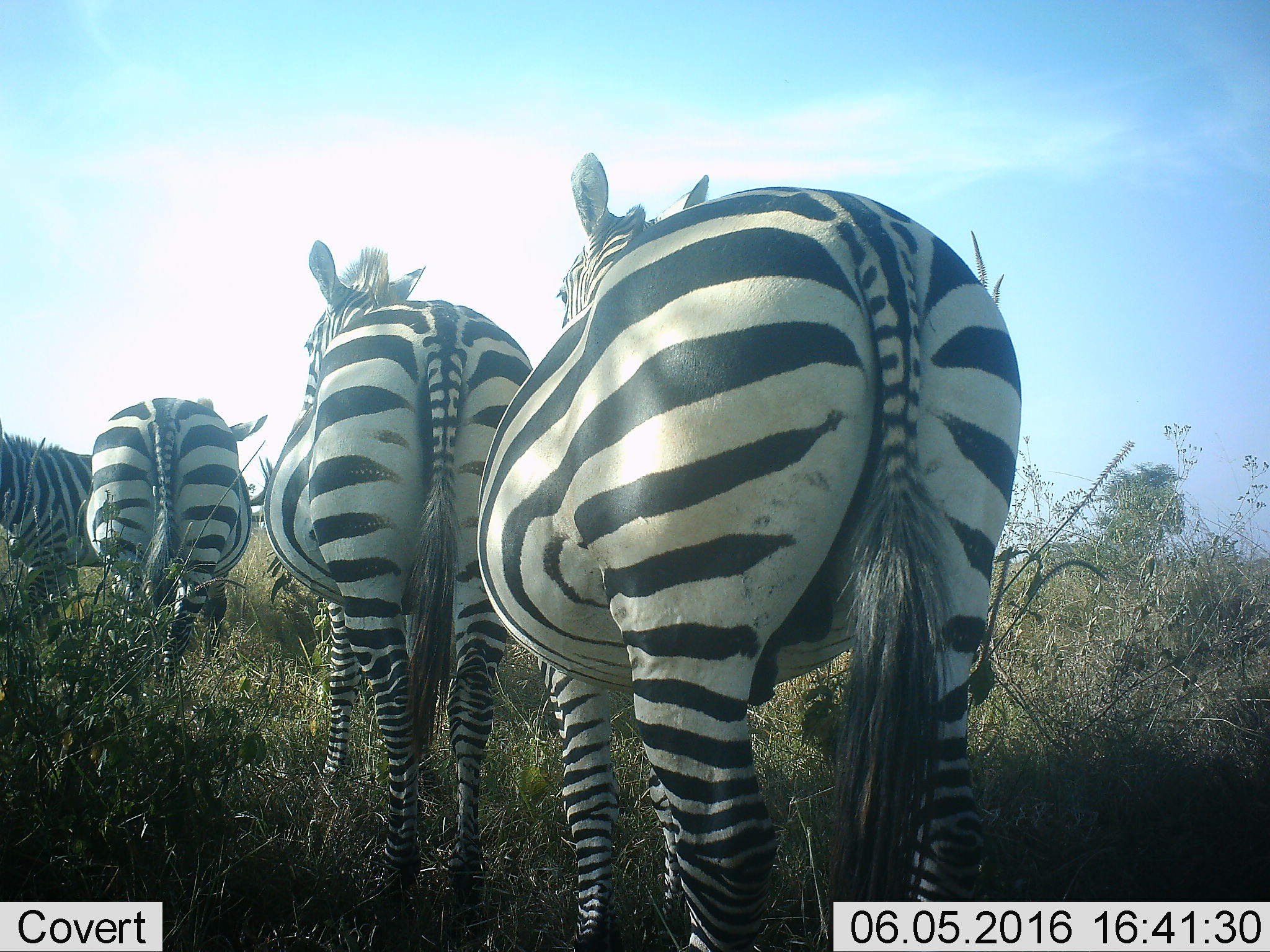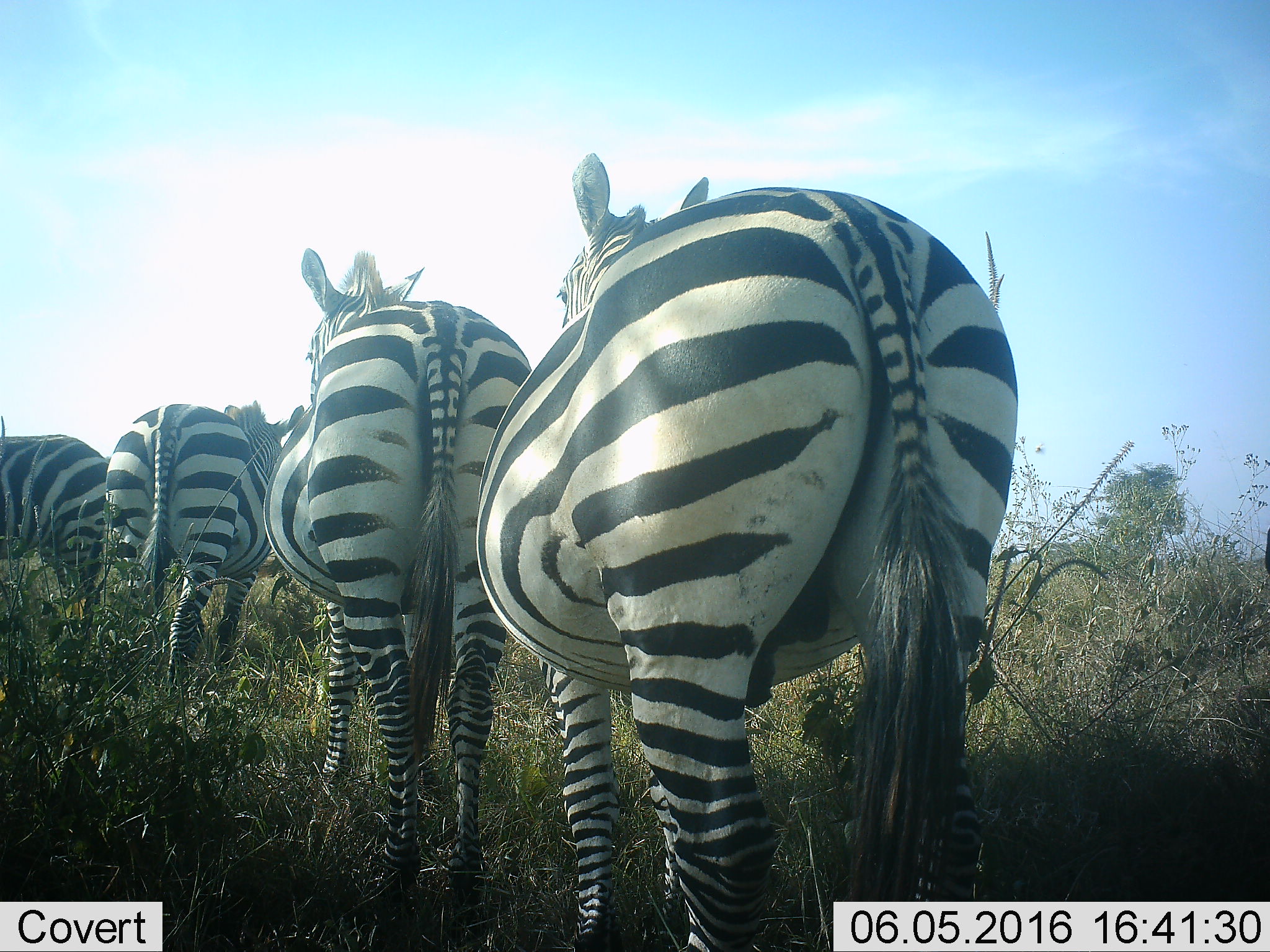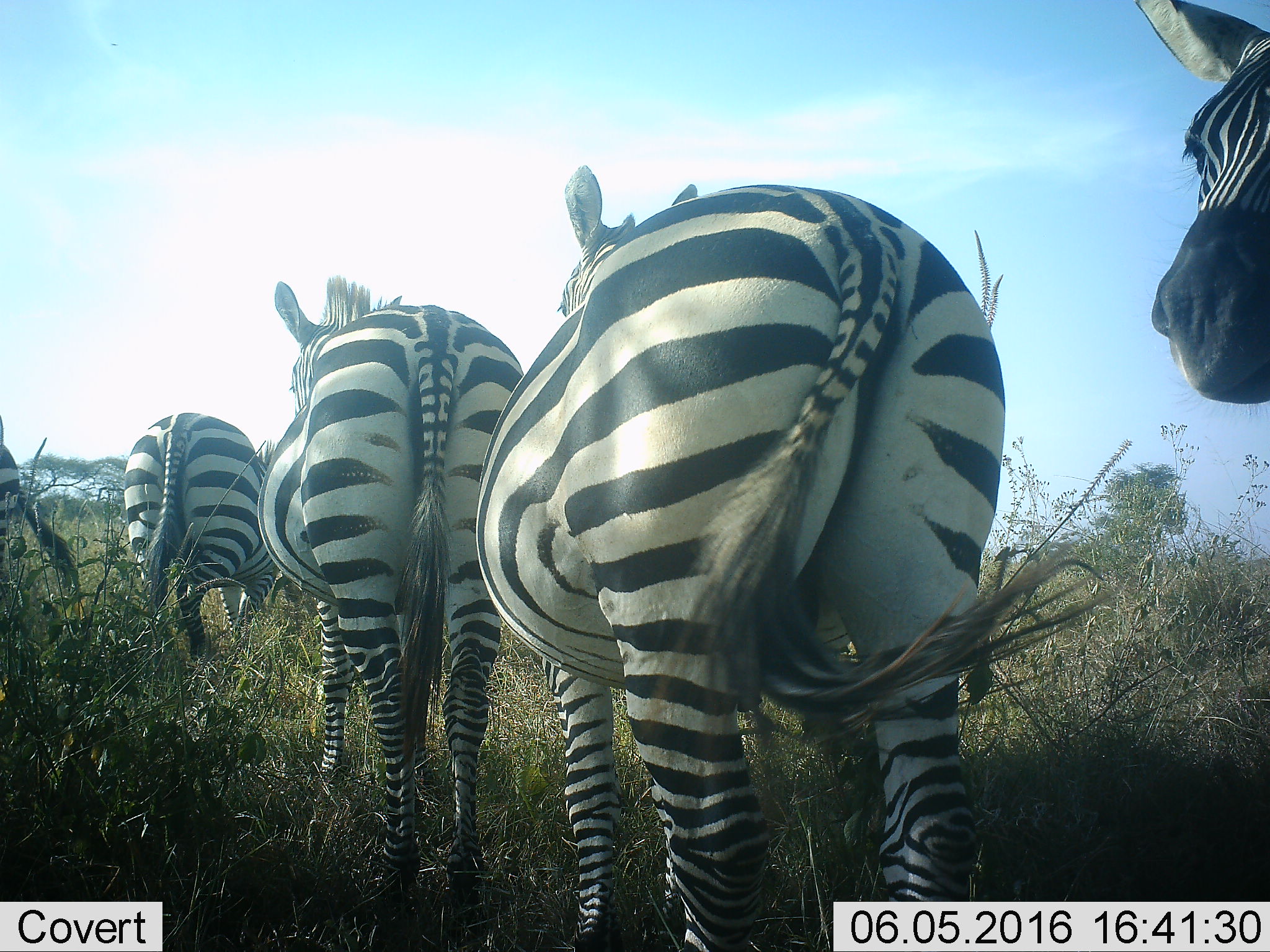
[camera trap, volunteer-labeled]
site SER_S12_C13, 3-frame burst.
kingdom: Animalia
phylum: Chordata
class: Mammalia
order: Perissodactyla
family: Equidae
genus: Equus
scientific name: Equus quagga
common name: plains zebra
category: zebraplains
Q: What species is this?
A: Zebraplains (plains zebra) (Equus quagga).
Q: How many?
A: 4.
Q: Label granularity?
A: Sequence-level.